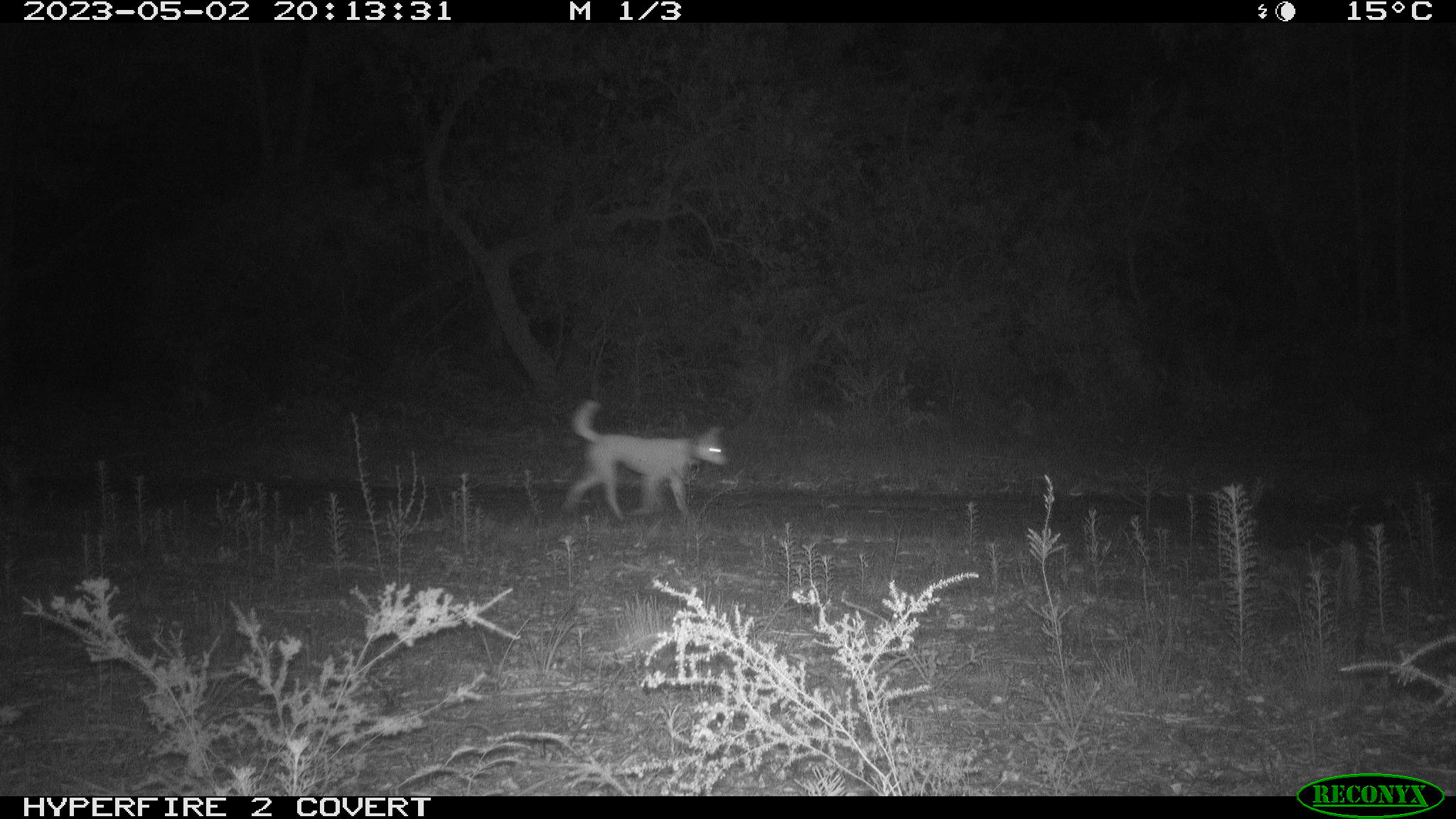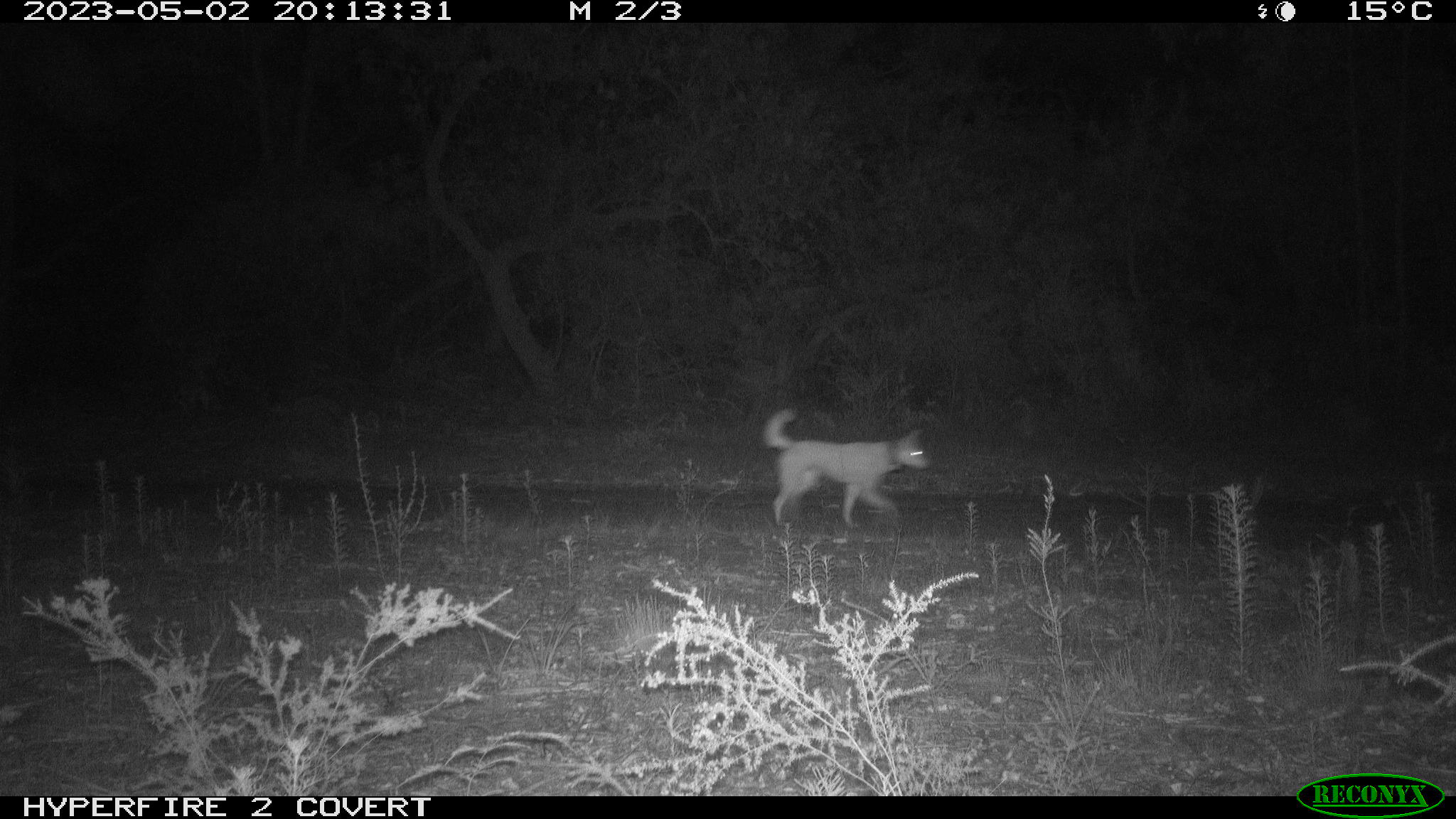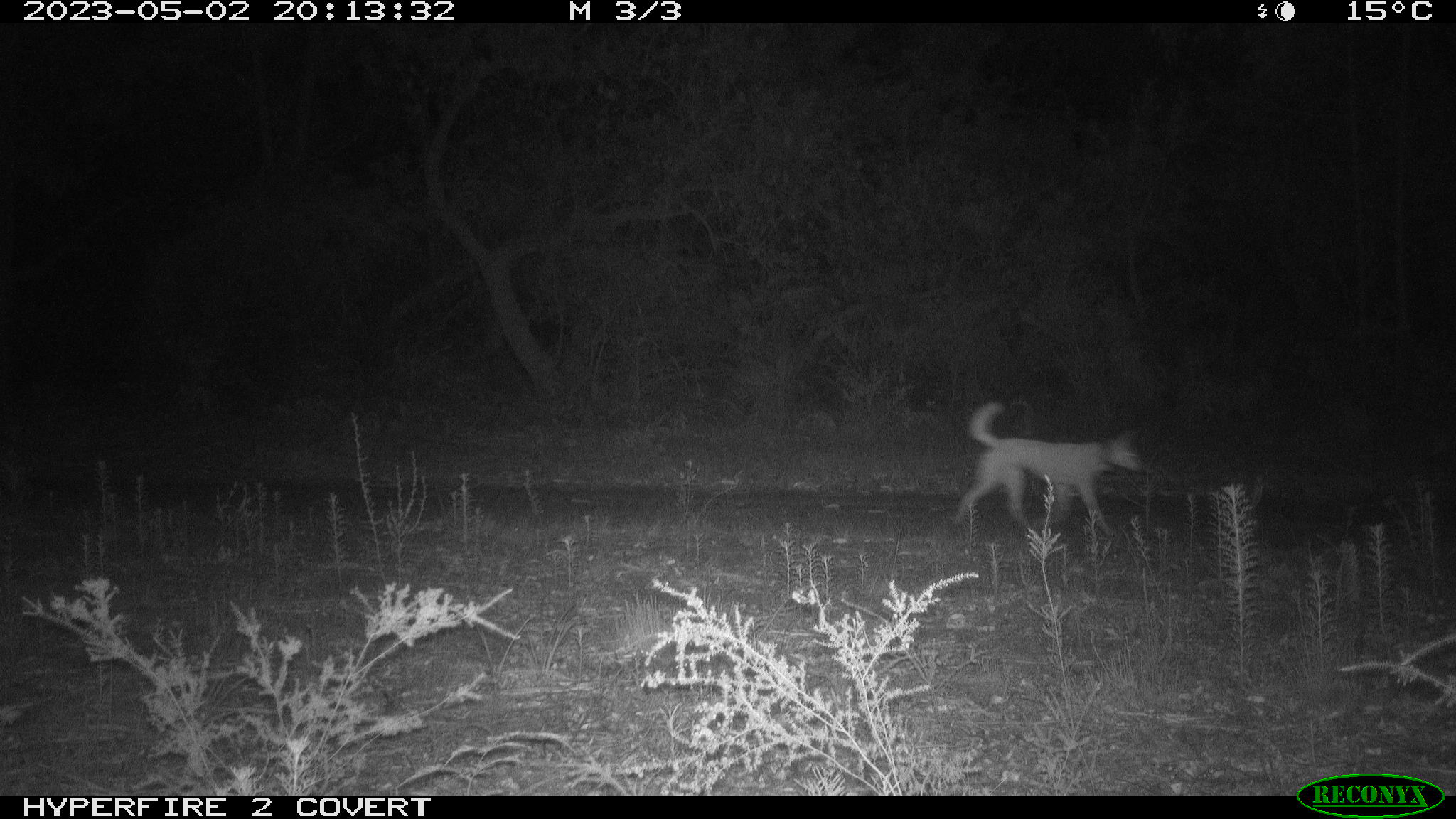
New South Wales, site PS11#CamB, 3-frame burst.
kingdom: Animalia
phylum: Chordata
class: Mammalia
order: Carnivora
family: Canidae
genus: Canis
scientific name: Canis familiaris dingo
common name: dingo